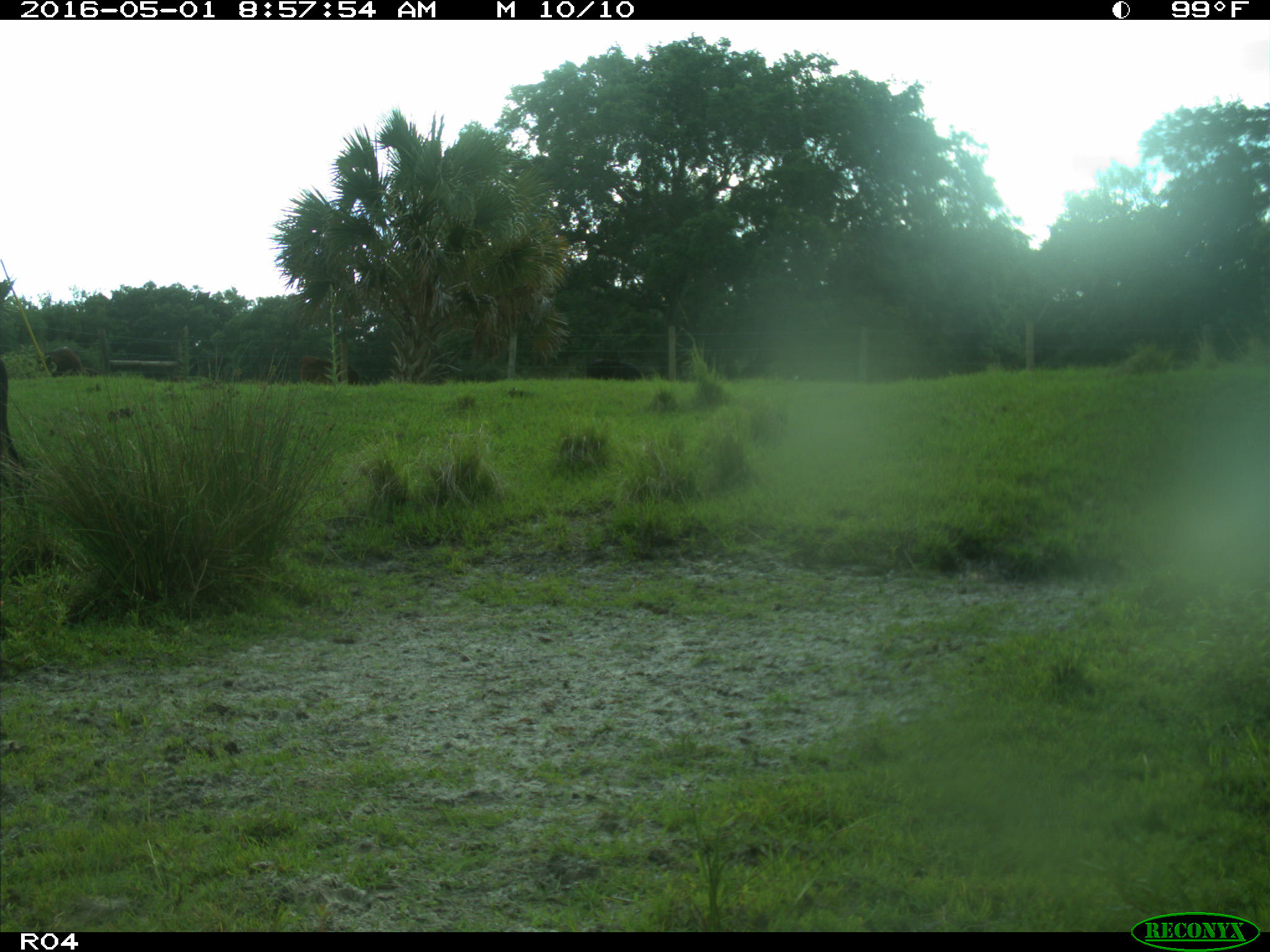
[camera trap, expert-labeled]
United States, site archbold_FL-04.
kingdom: Animalia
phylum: Chordata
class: Mammalia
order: Artiodactyla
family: Bovidae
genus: Bos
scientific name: Bos taurus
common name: domestic cow